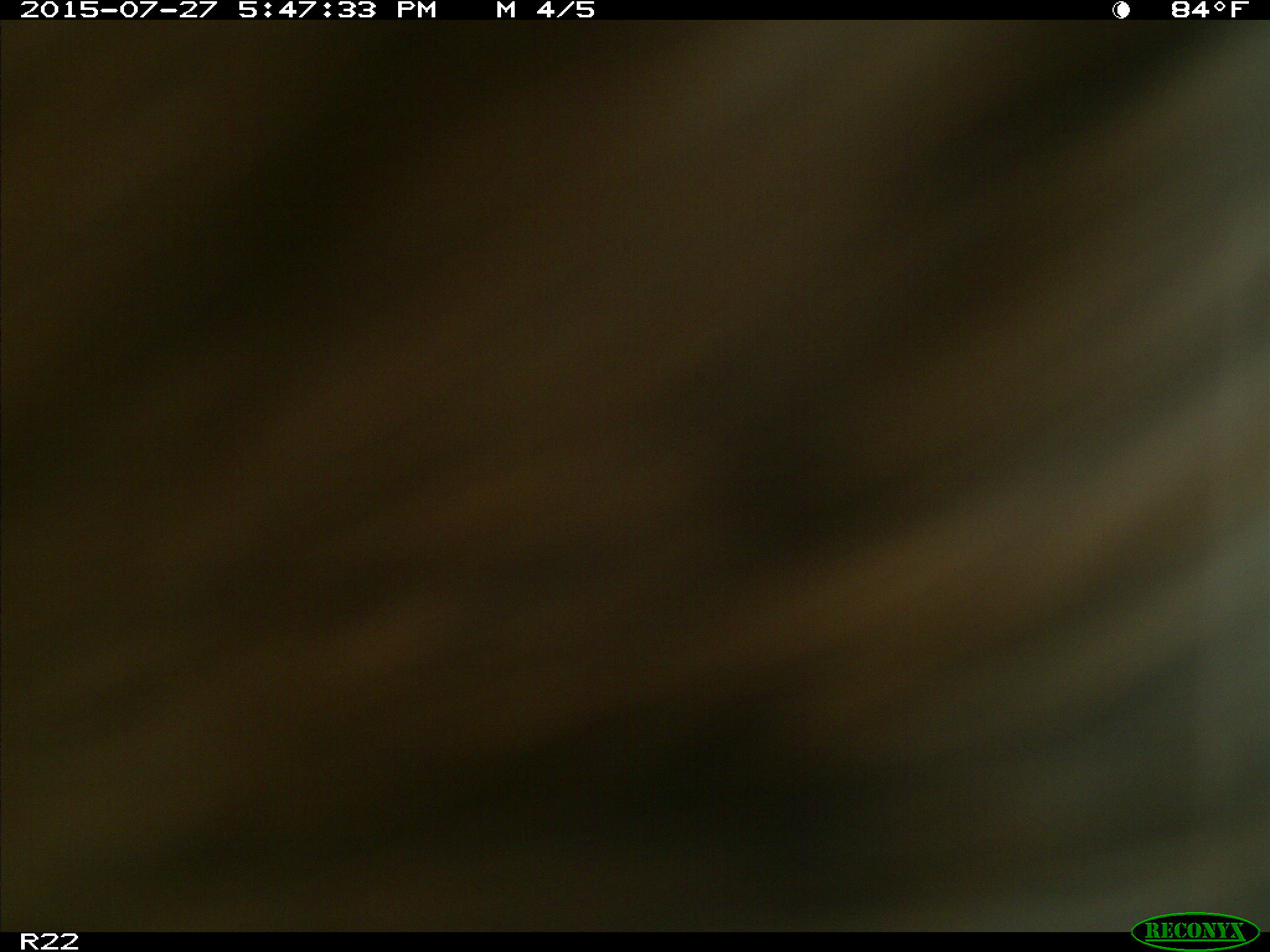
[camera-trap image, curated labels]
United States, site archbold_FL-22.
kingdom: Animalia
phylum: Chordata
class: Mammalia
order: Artiodactyla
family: Bovidae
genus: Bos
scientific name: Bos taurus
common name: domestic cow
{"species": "Bos taurus (domestic cow)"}